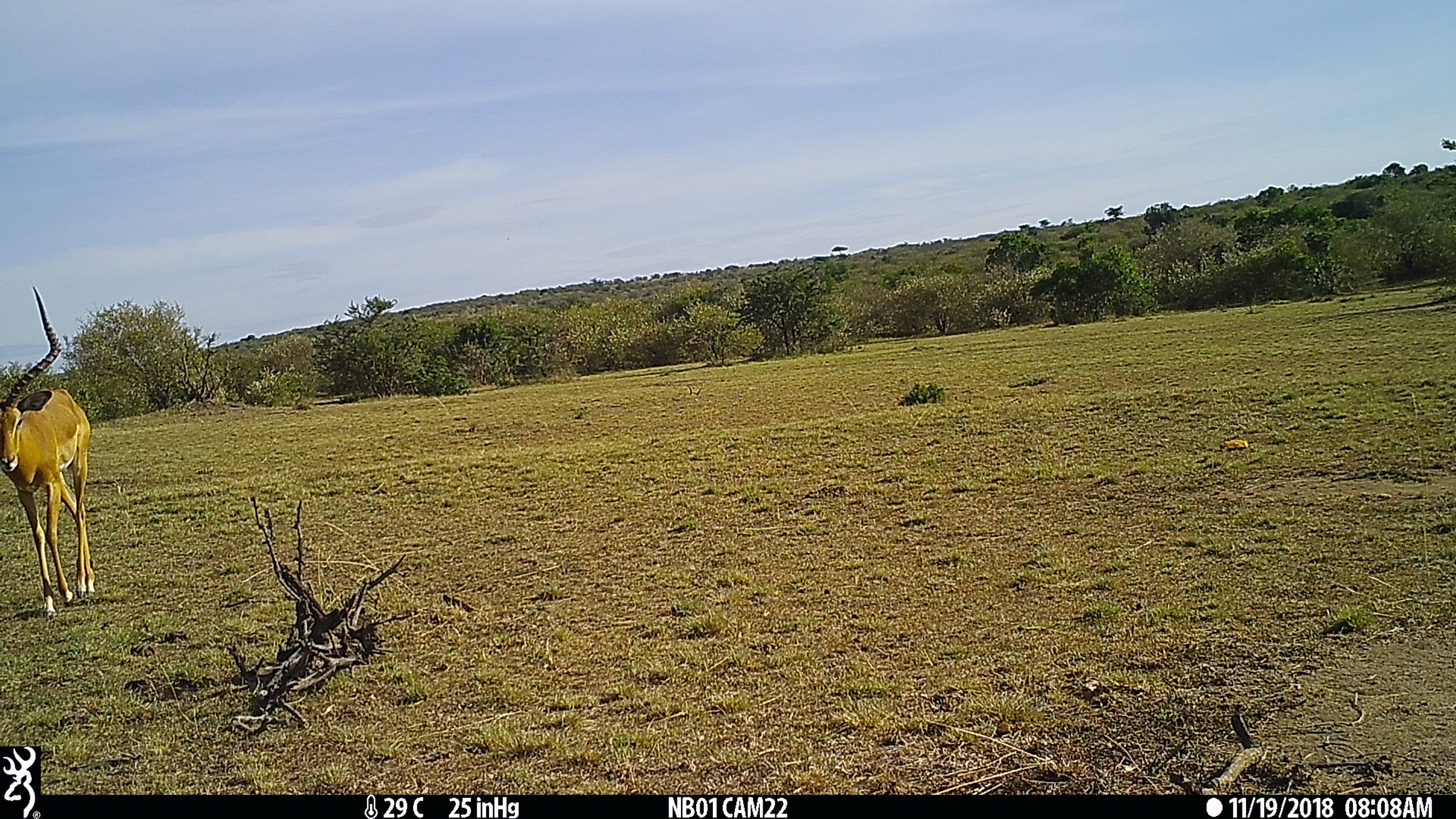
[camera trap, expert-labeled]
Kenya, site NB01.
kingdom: Animalia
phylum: Chordata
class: Mammalia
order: Artiodactyla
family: Bovidae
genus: Aepyceros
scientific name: Aepyceros melampus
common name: impala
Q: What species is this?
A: Impala (Aepyceros melampus).